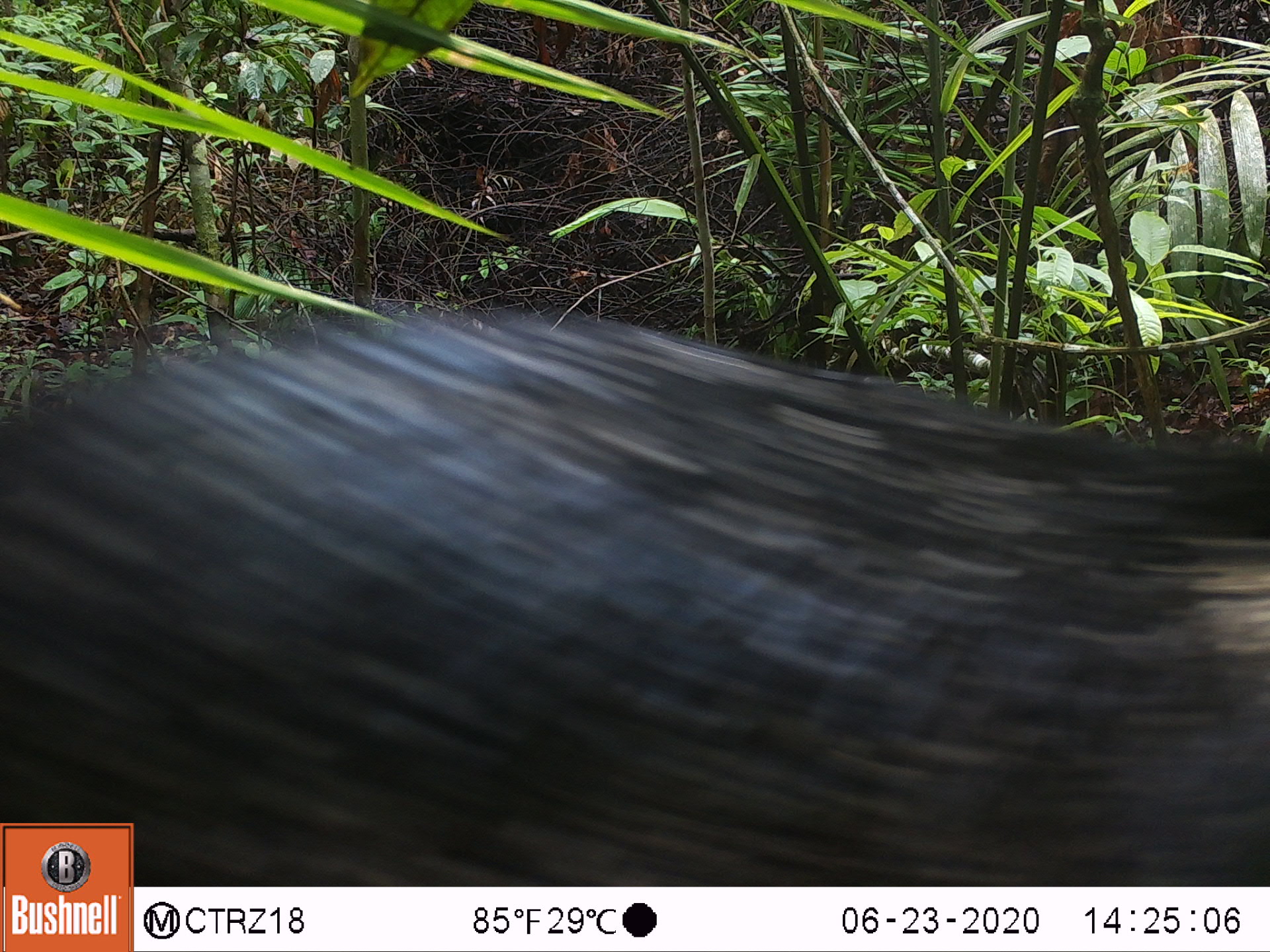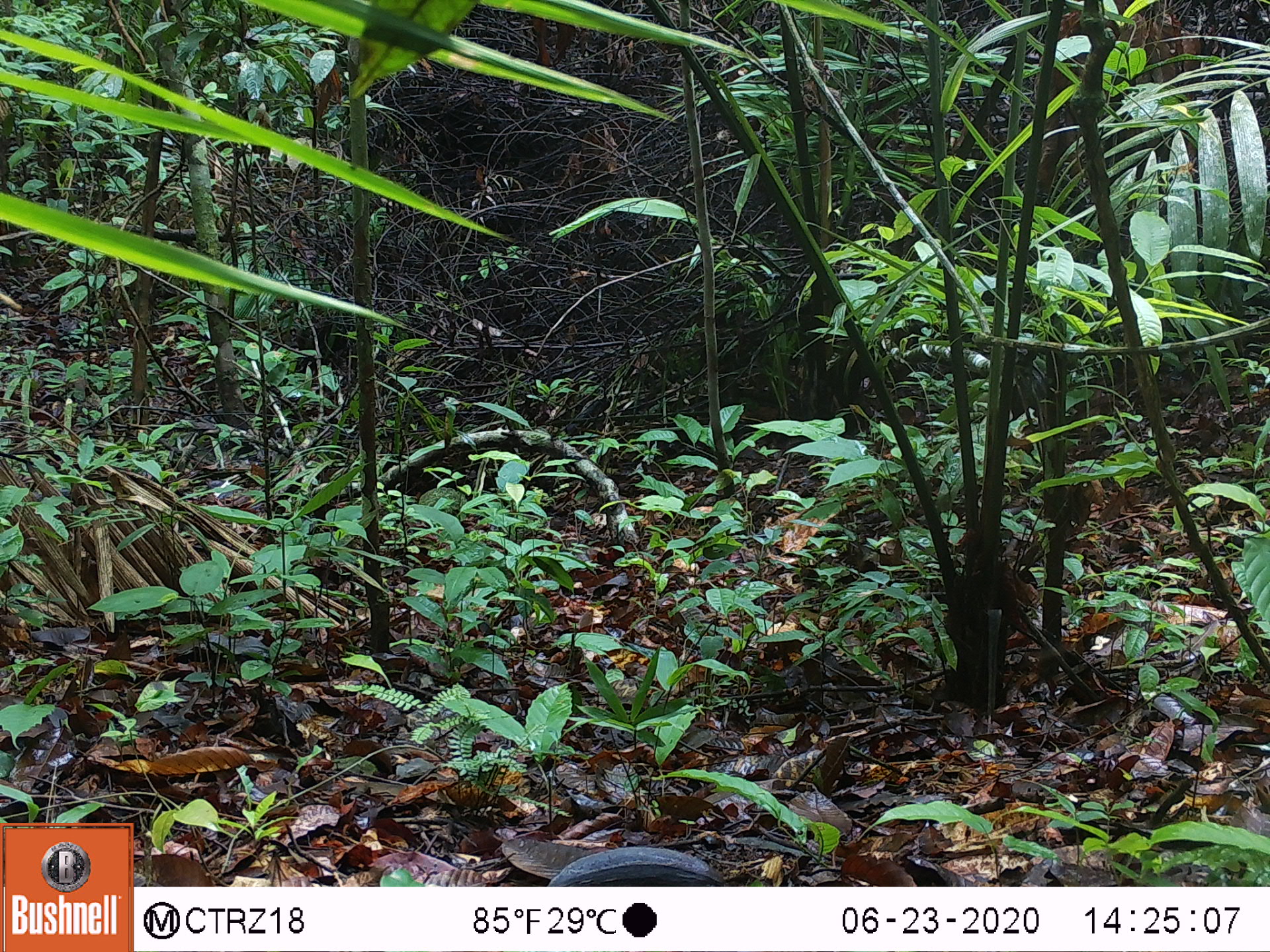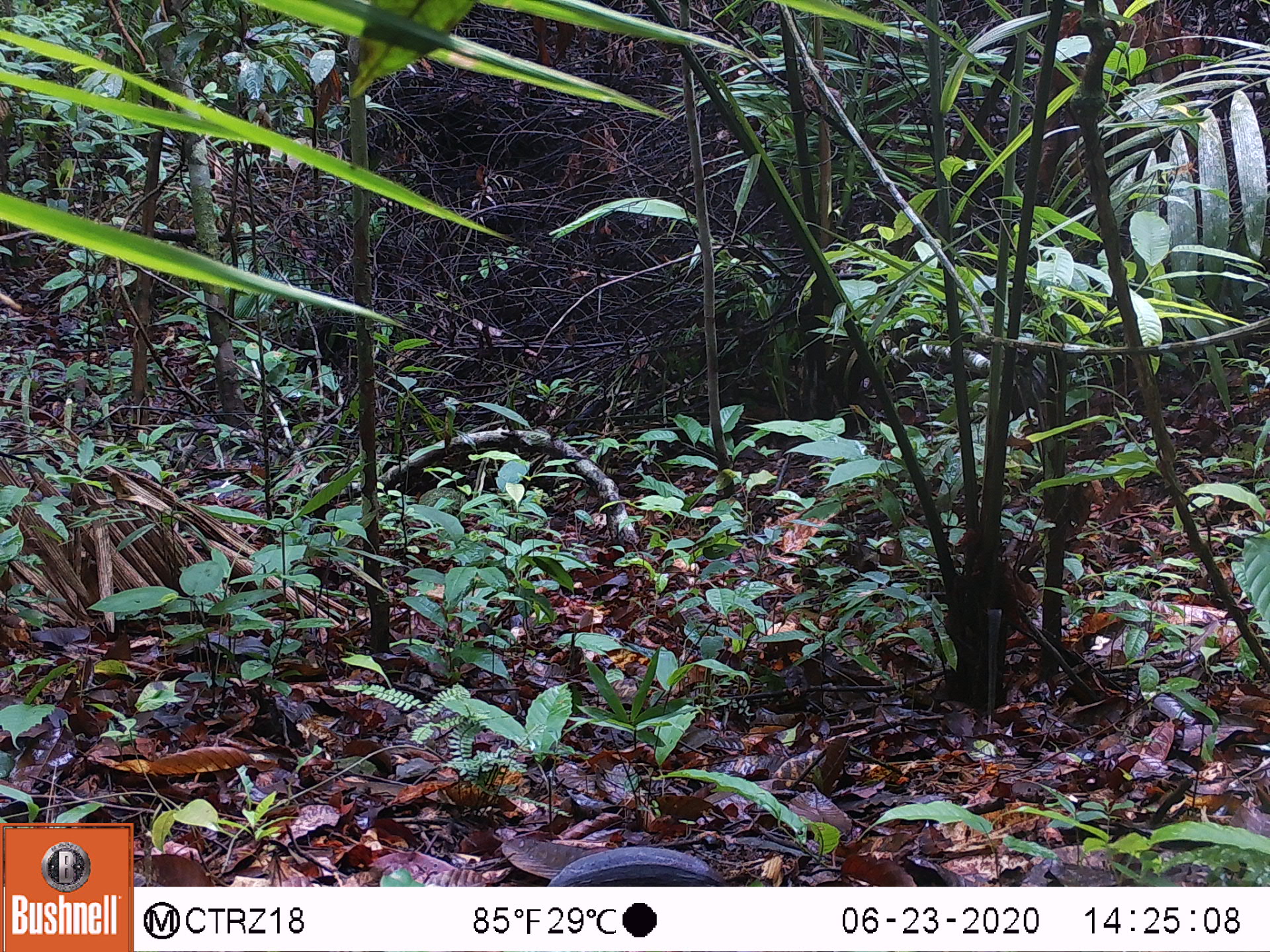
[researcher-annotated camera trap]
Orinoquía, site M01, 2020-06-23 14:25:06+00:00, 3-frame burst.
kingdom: Animalia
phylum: Chordata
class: Mammalia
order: Artiodactyla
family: Tayassuidae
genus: Pecari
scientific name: Pecari tajacu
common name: collared peccary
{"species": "collared peccary (Pecari tajacu)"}